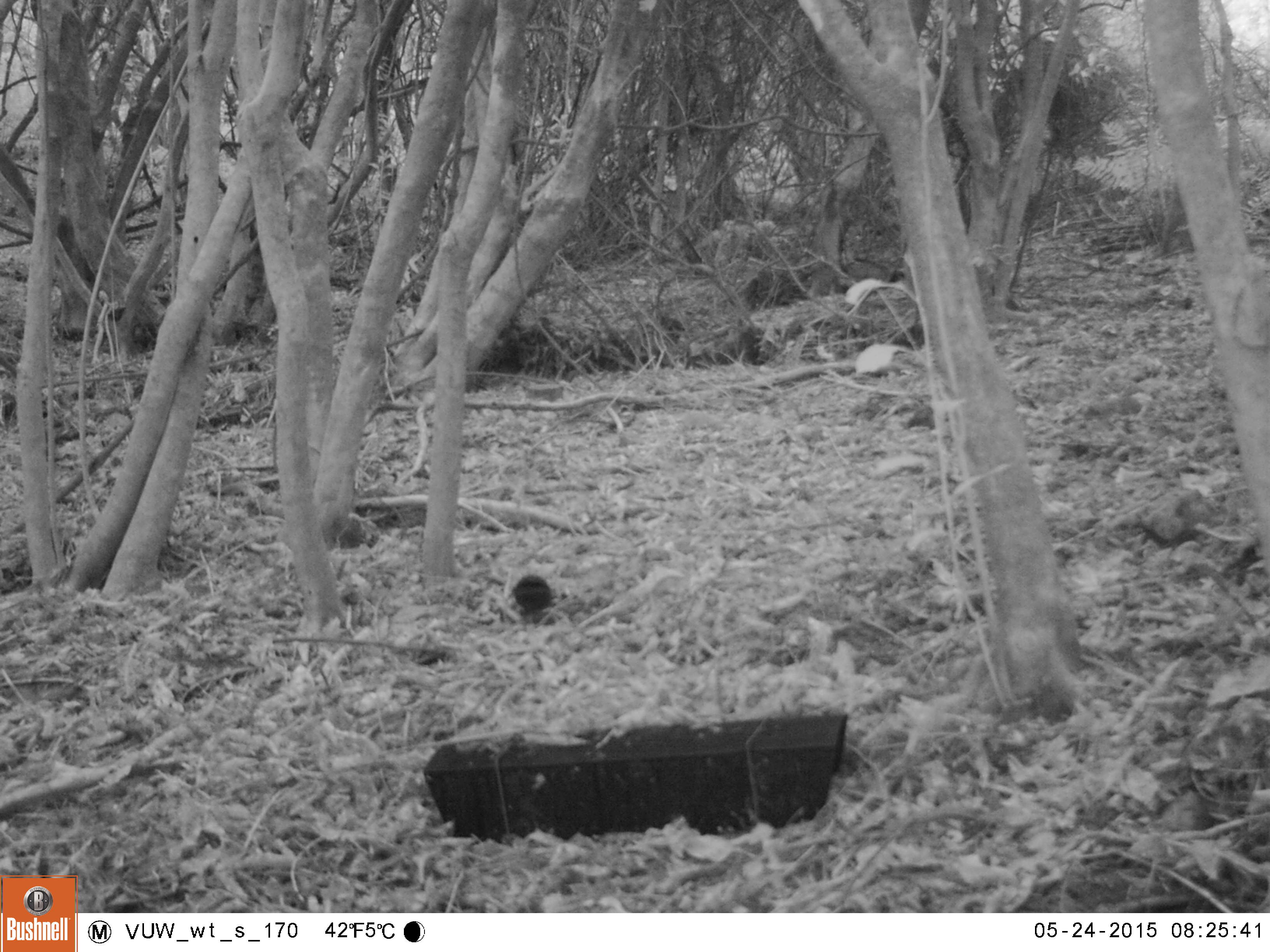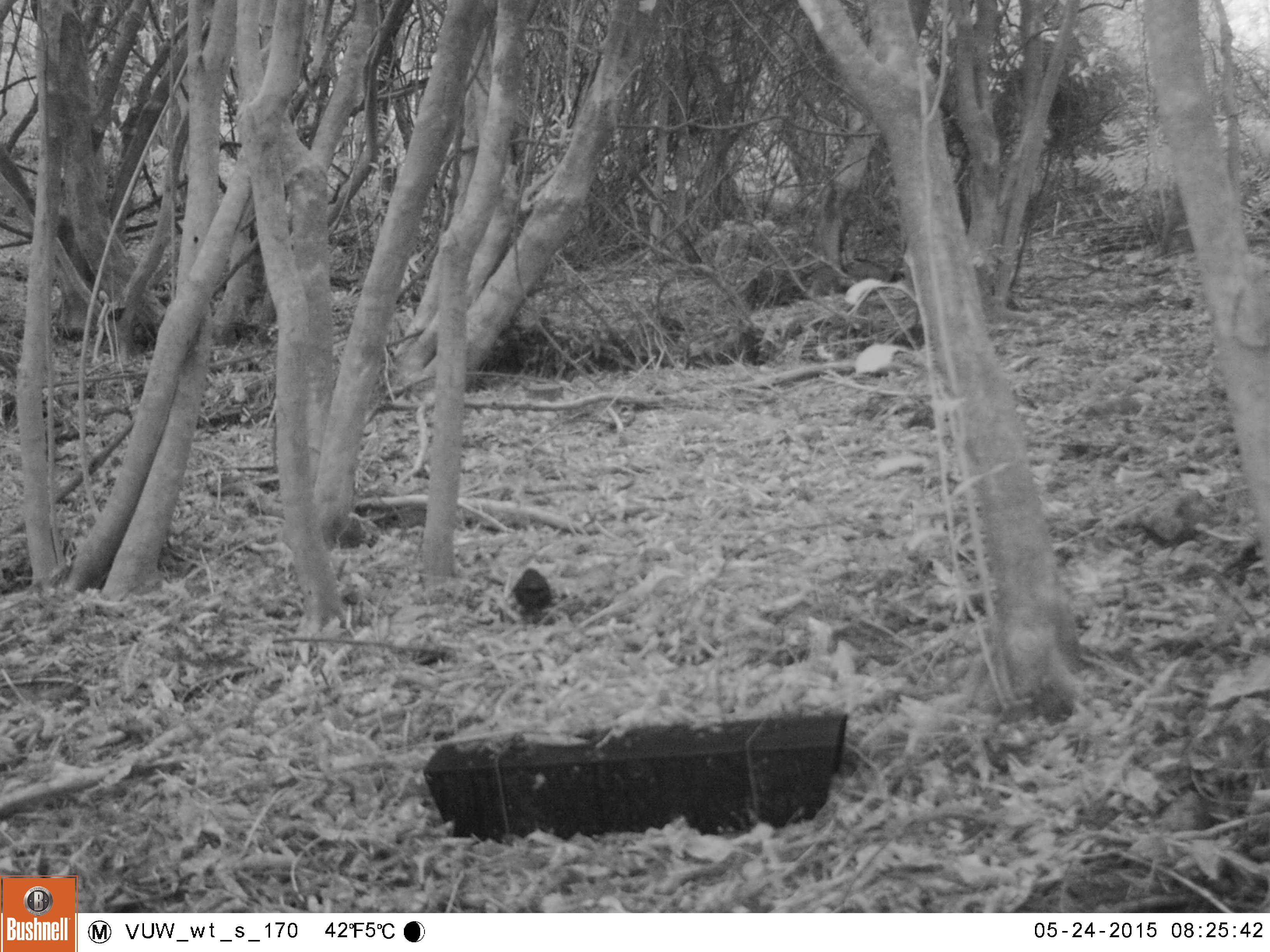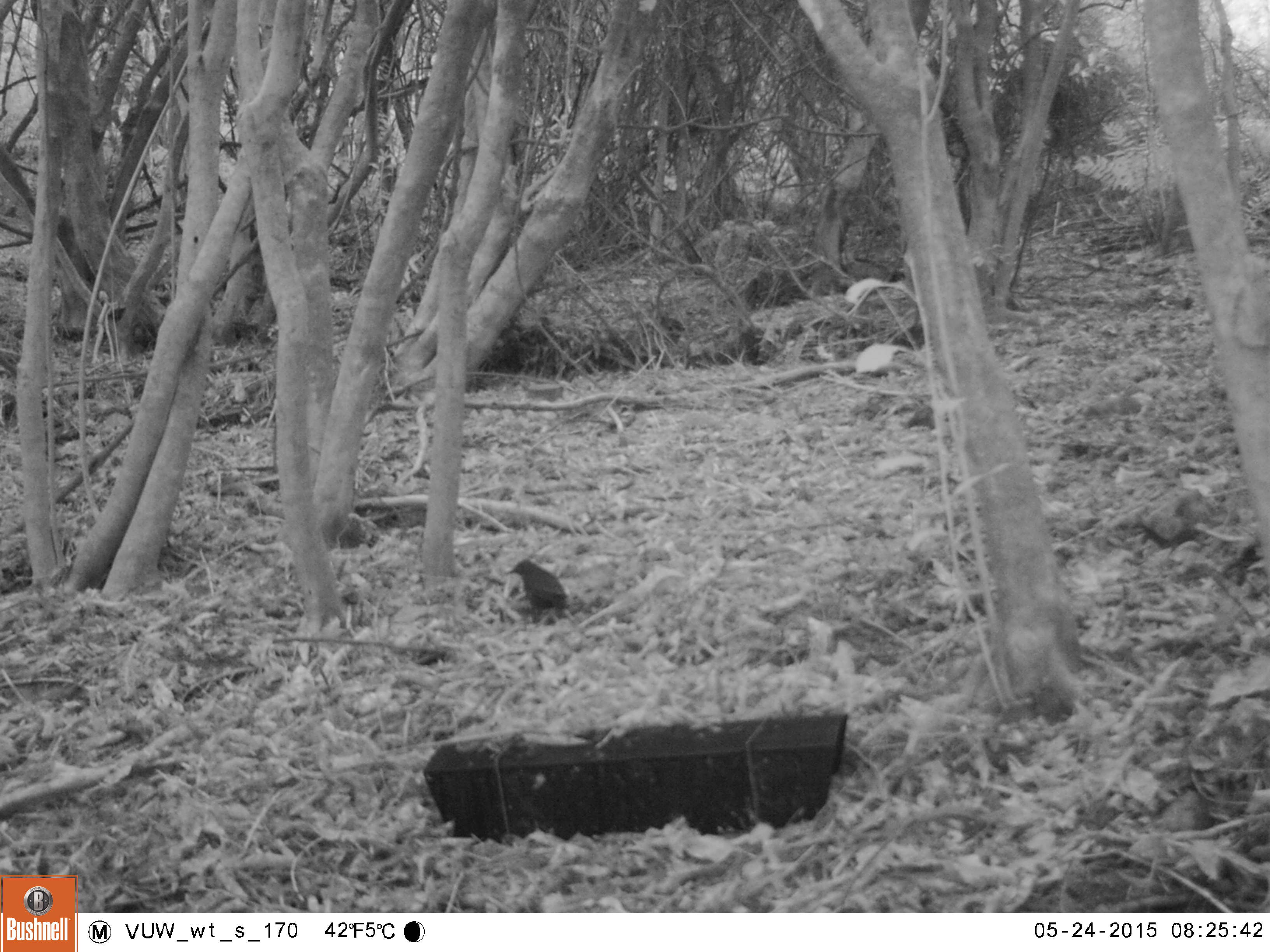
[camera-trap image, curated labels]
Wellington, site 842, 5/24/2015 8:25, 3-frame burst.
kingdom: Animalia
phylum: Chordata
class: Aves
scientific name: Aves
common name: bird